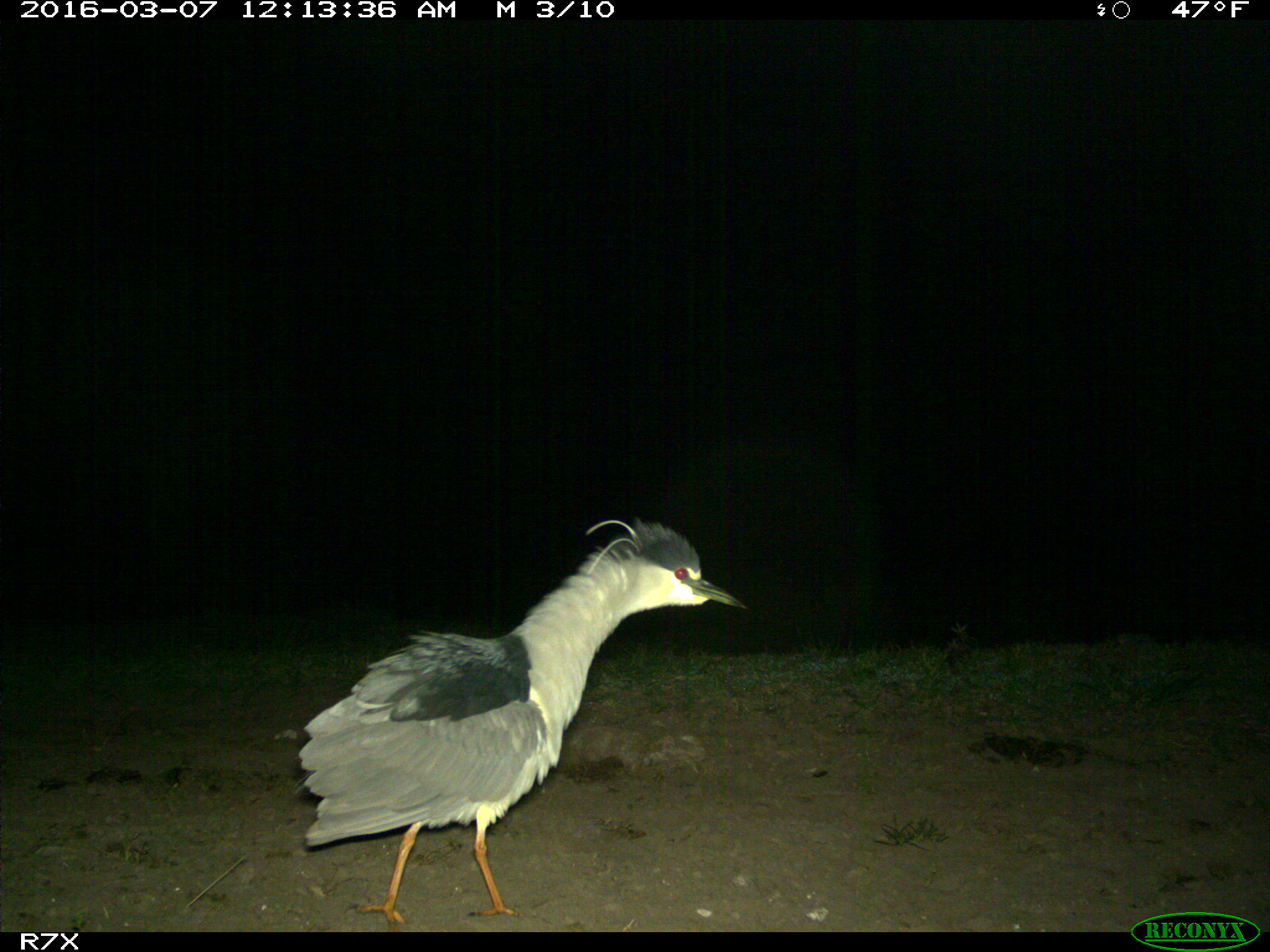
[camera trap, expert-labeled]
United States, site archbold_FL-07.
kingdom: Animalia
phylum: Chordata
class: Aves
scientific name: Aves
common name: birds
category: unidentified bird